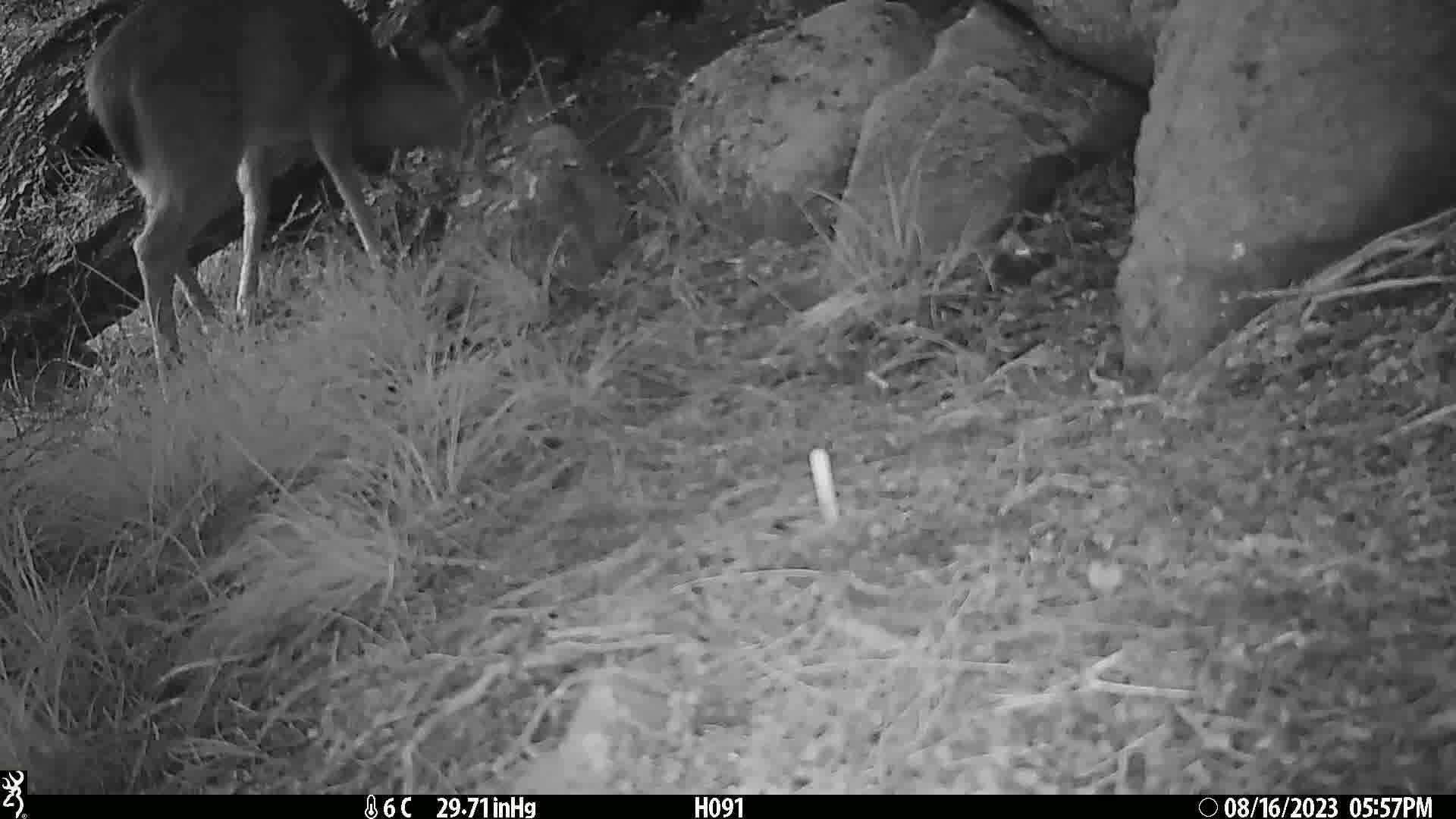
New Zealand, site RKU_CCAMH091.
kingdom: Animalia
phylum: Chordata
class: Mammalia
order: Artiodactyla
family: Cervidae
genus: Odocoileus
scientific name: Odocoileus virginianus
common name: white-tailed deer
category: white tailed deer